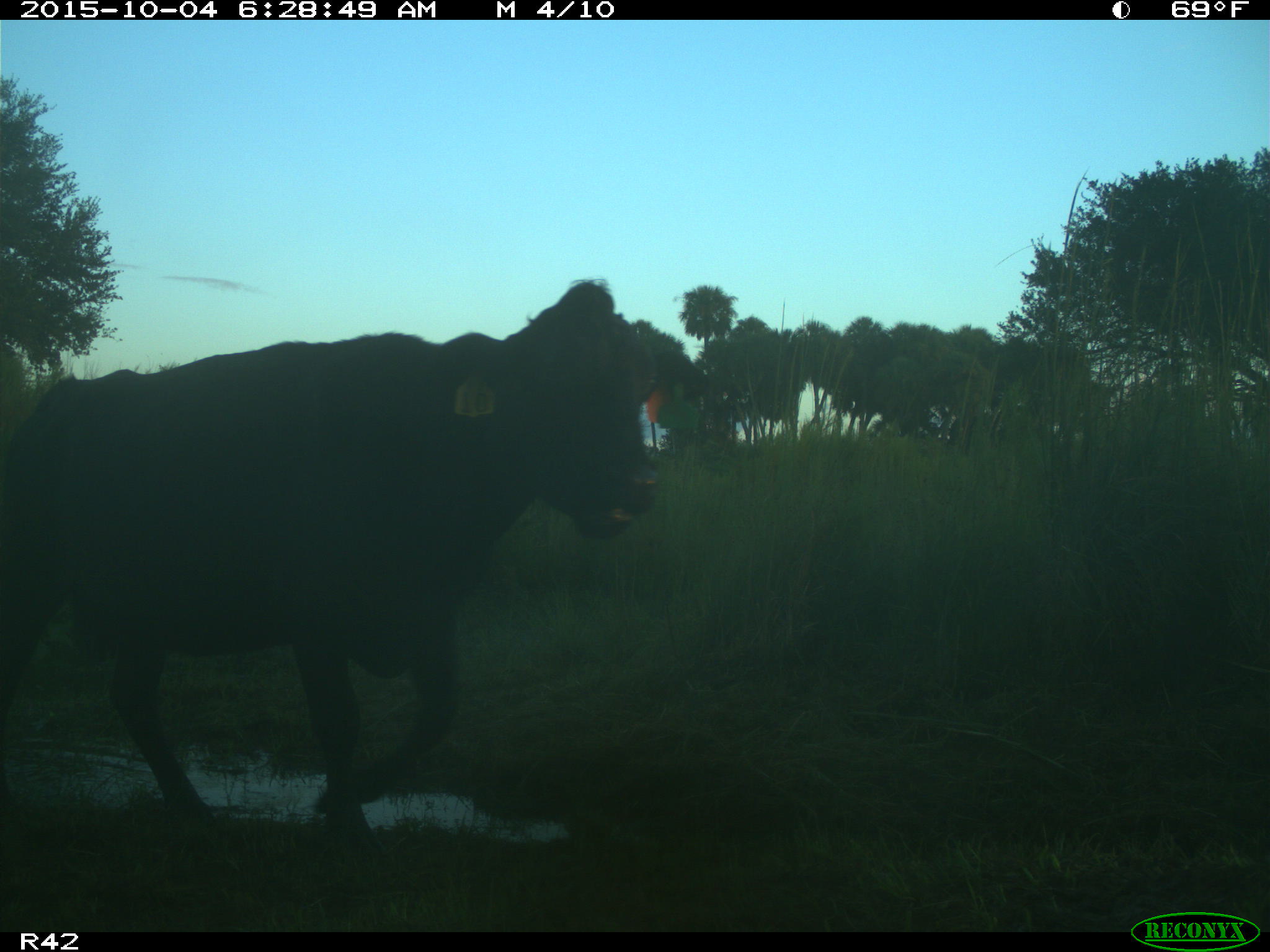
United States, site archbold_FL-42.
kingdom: Animalia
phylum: Chordata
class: Mammalia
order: Artiodactyla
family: Bovidae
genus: Bos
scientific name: Bos taurus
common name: domestic cow